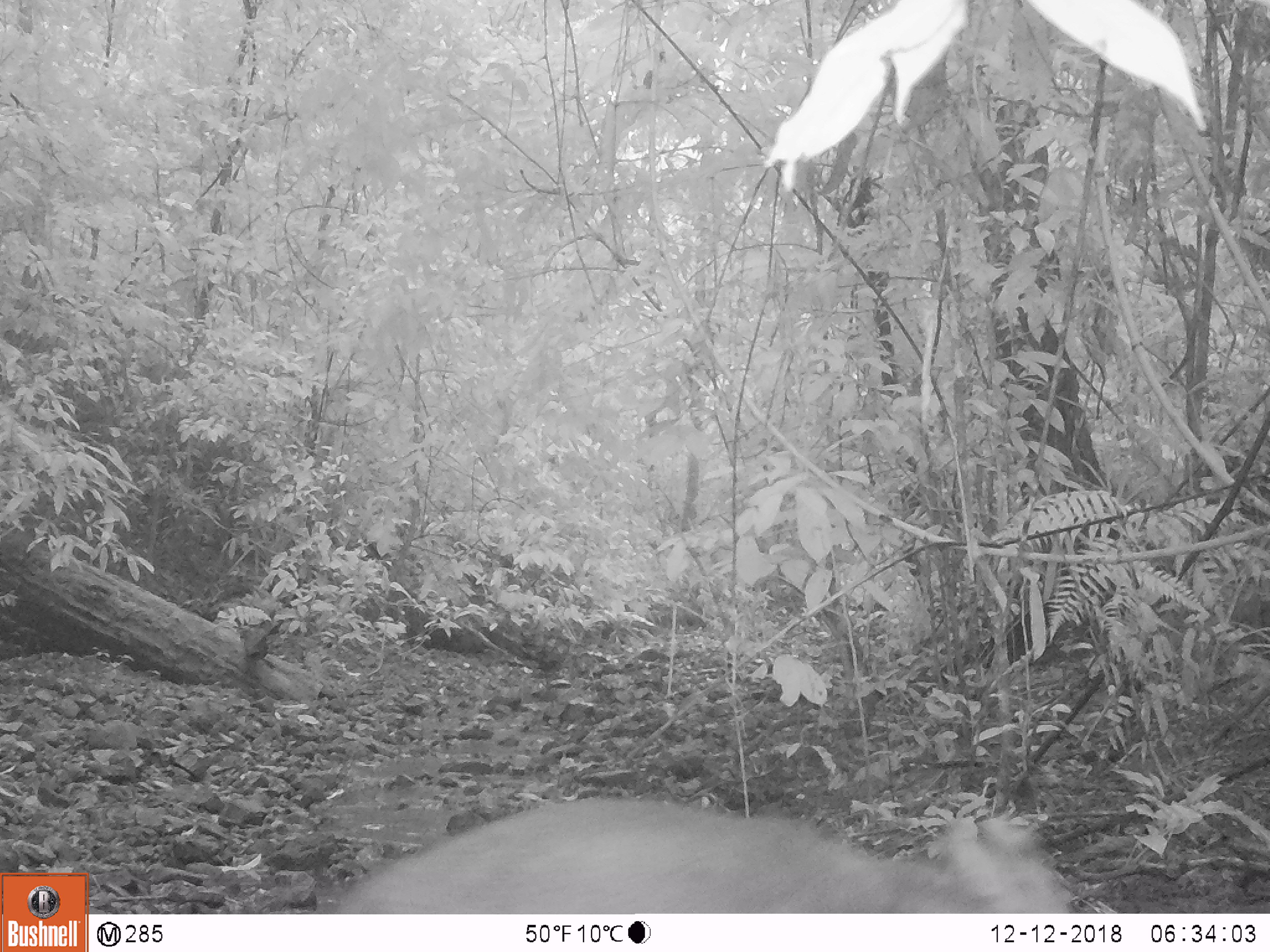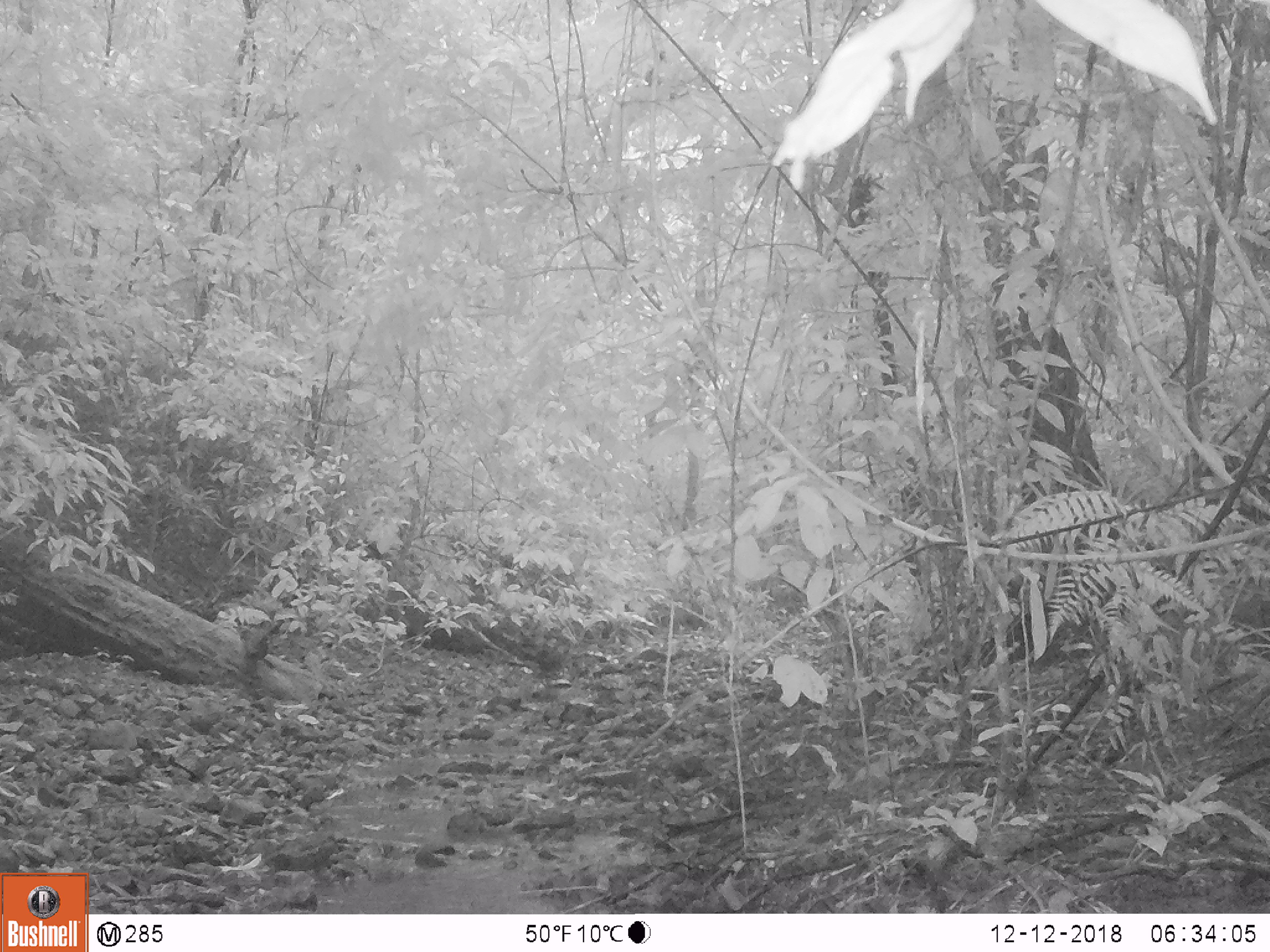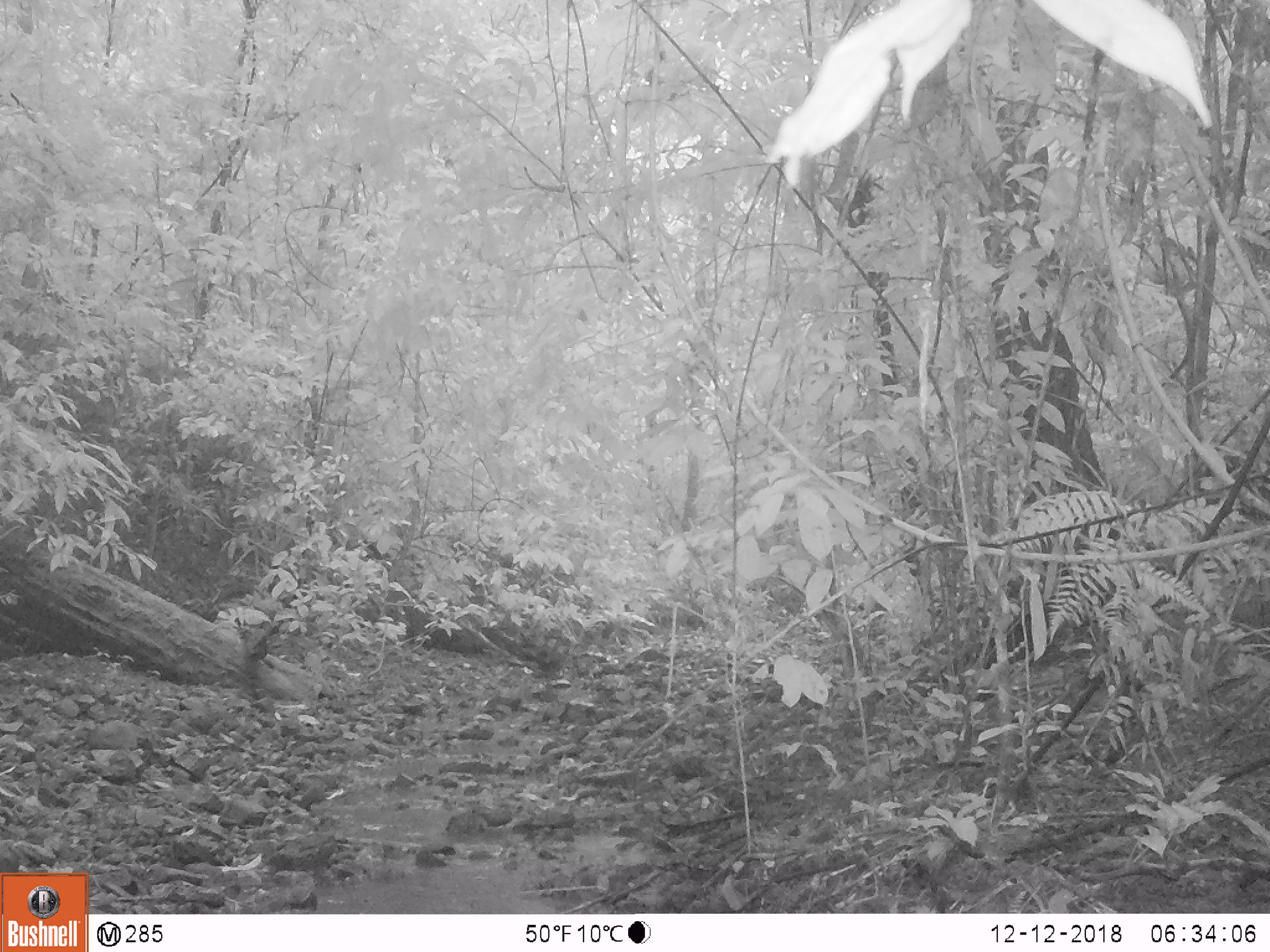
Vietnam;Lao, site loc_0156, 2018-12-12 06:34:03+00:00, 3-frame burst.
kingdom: Animalia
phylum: Chordata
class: Mammalia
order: Artiodactyla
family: Cervidae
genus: Muntiacus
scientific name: Muntiacus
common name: muntjacs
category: unidentified muntjac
Unidentified muntjac (muntjacs) (Muntiacus). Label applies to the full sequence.